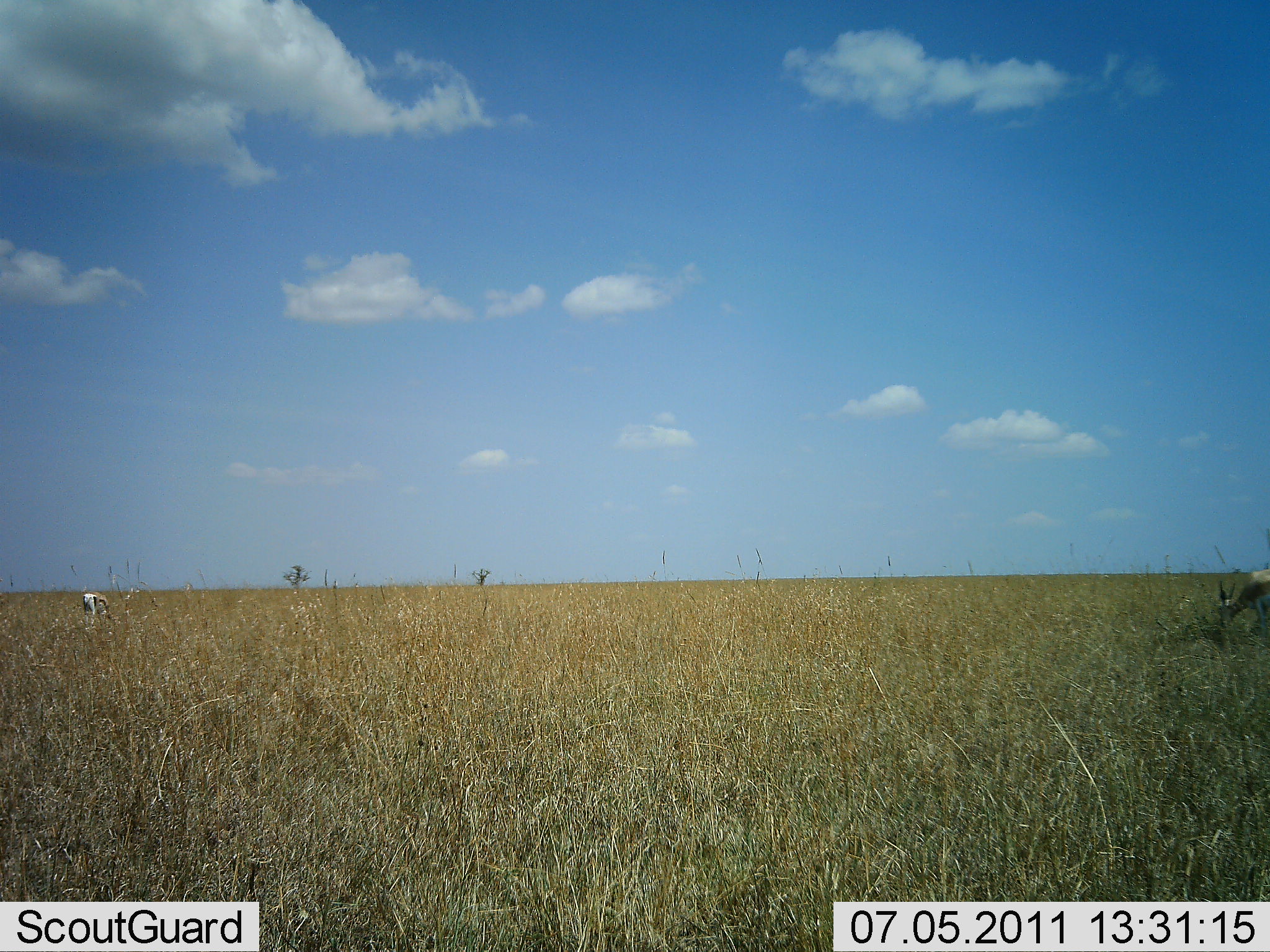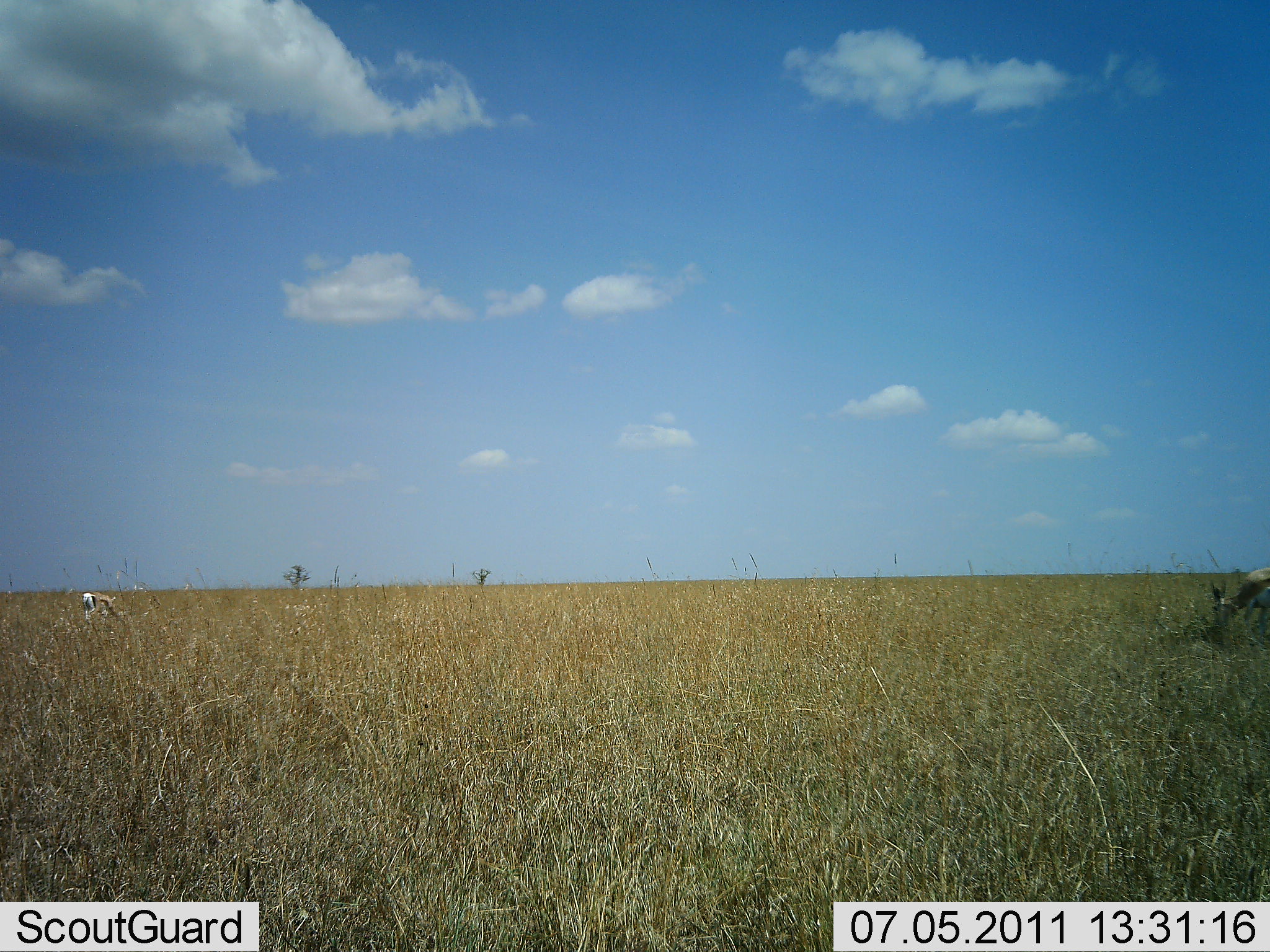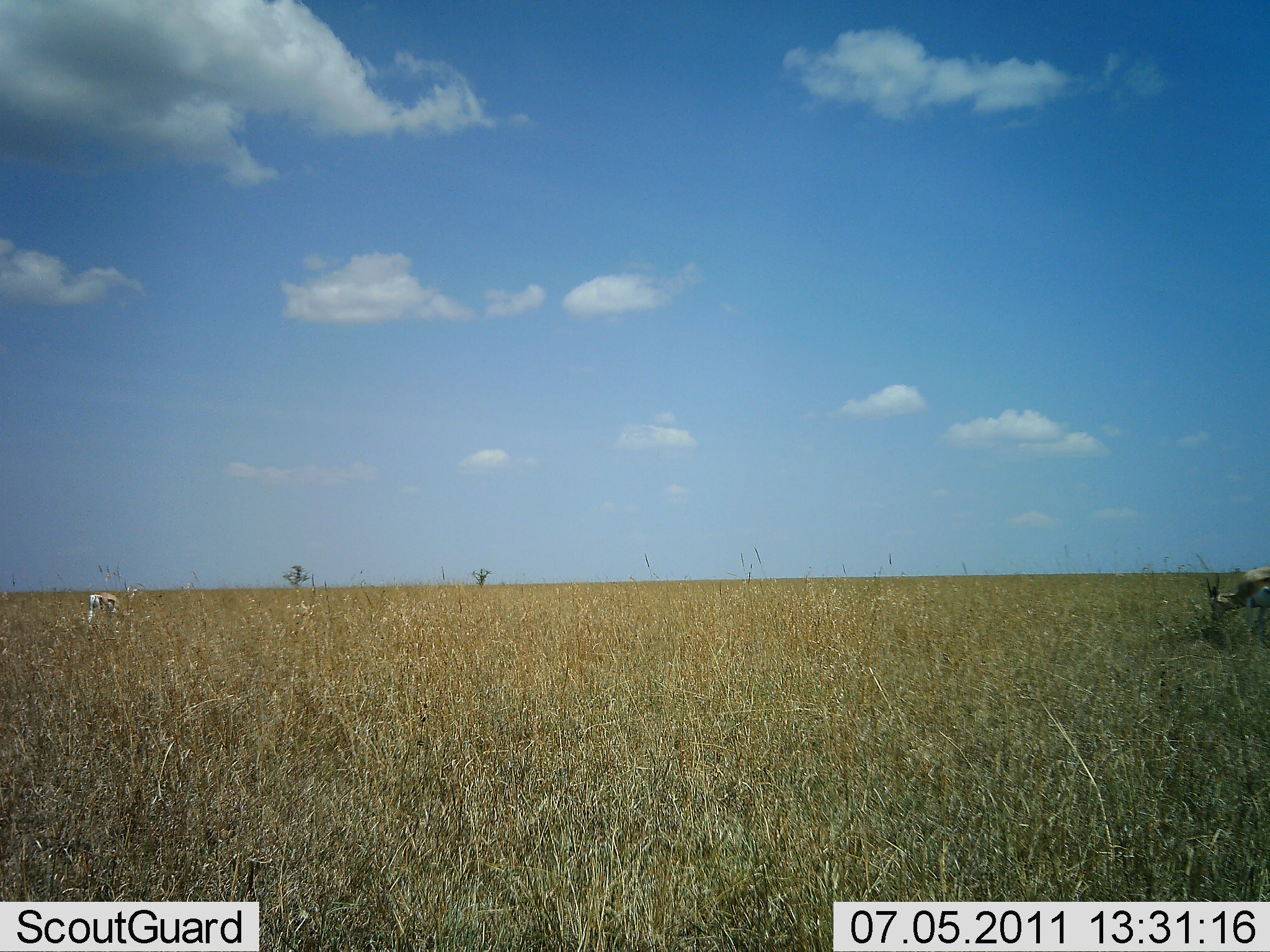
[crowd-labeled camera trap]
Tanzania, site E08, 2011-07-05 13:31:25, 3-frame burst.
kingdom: Animalia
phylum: Chordata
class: Mammalia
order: Artiodactyla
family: Bovidae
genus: Nanger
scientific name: Nanger granti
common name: grant's gazelle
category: gazellegrants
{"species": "gazellegrants (grant's gazelle) (Nanger granti)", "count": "2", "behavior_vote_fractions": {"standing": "20%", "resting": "0%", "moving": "20%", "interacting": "0%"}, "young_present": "0%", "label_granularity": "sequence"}